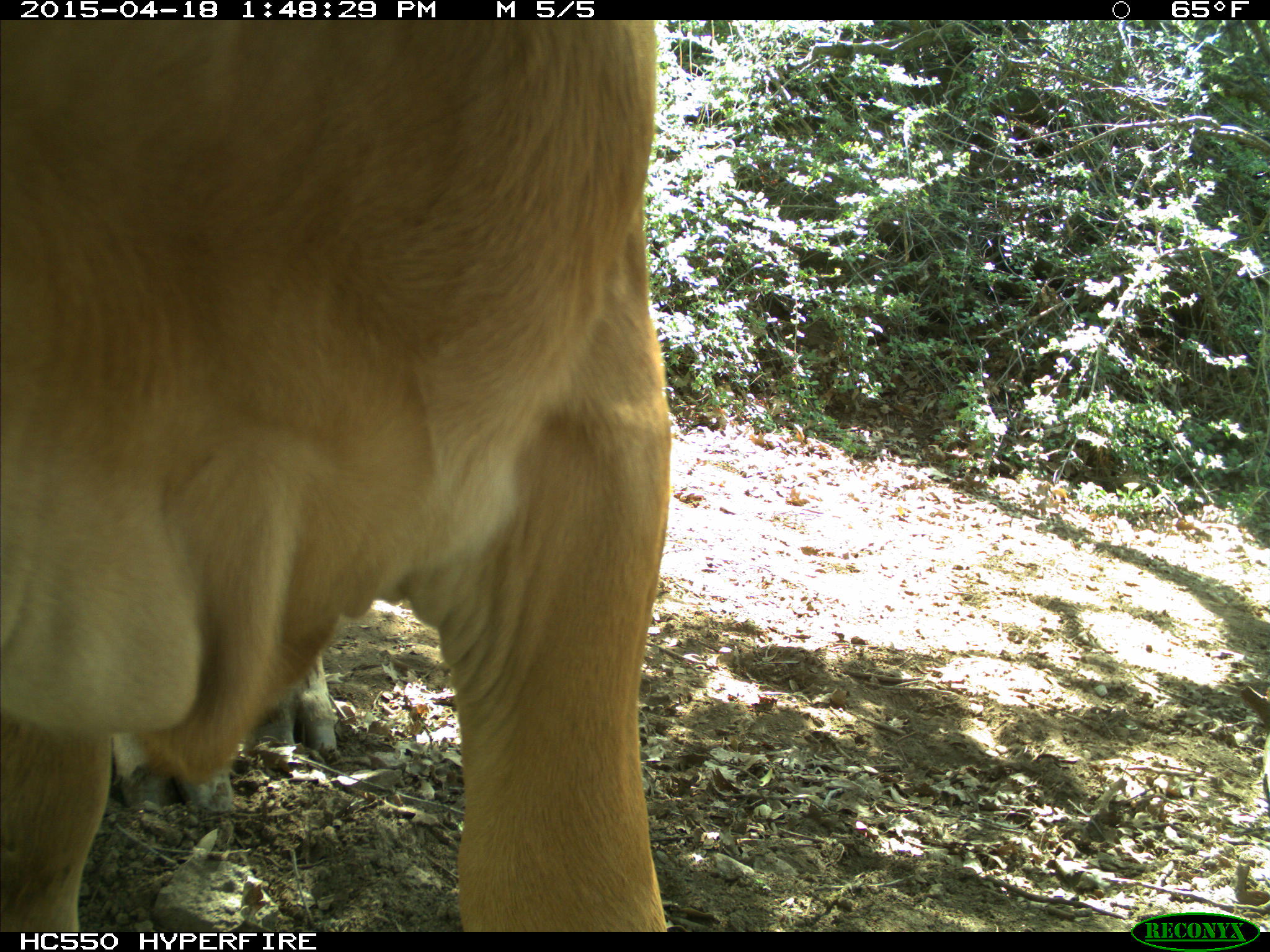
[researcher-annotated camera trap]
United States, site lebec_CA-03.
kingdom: Animalia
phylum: Chordata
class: Mammalia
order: Artiodactyla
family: Bovidae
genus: Bos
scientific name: Bos taurus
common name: domestic cow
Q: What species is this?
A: Bos taurus (domestic cow).